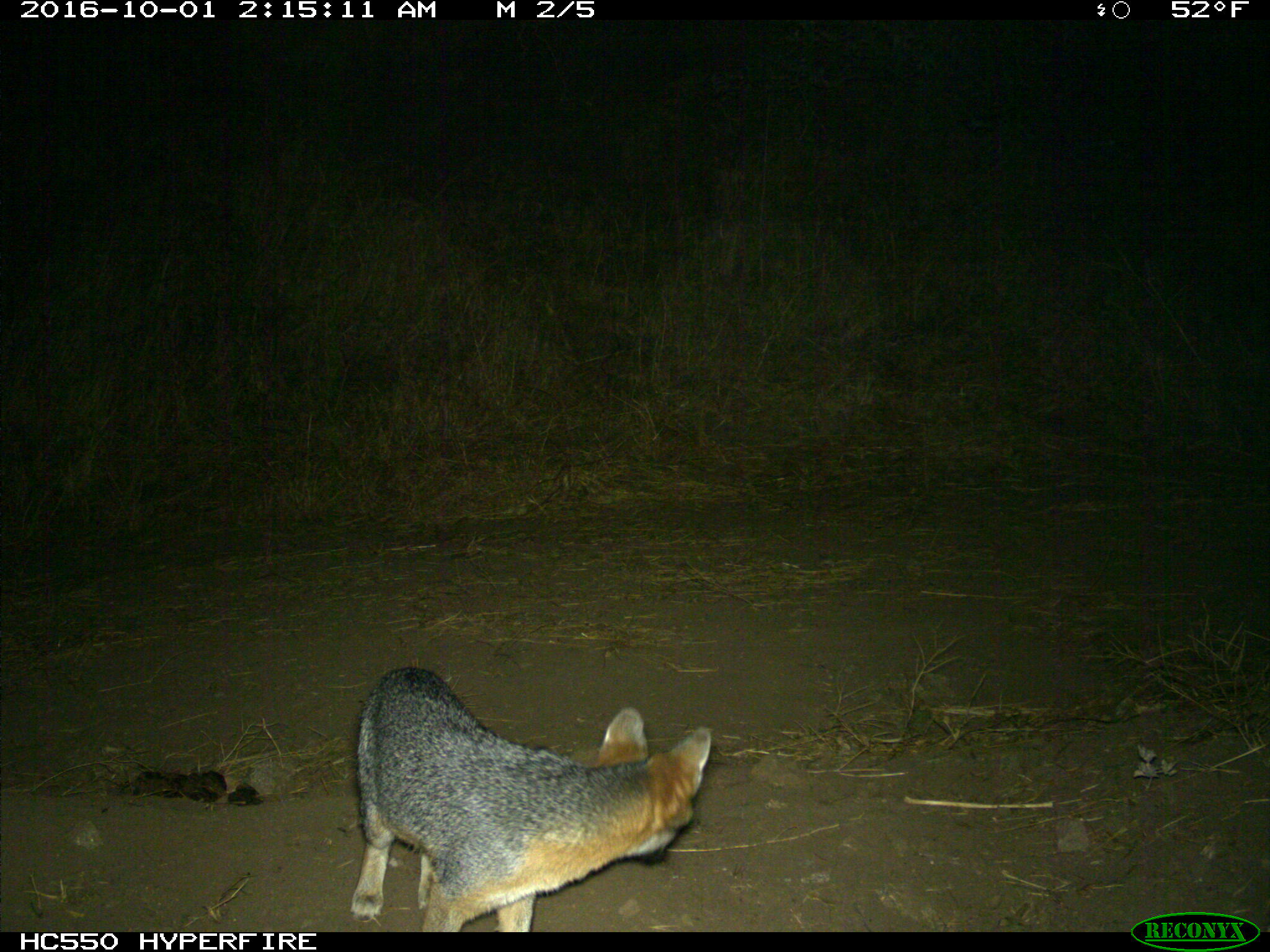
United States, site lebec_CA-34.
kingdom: Animalia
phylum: Chordata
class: Mammalia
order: Carnivora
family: Canidae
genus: Urocyon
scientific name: Urocyon cinereoargenteus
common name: gray fox